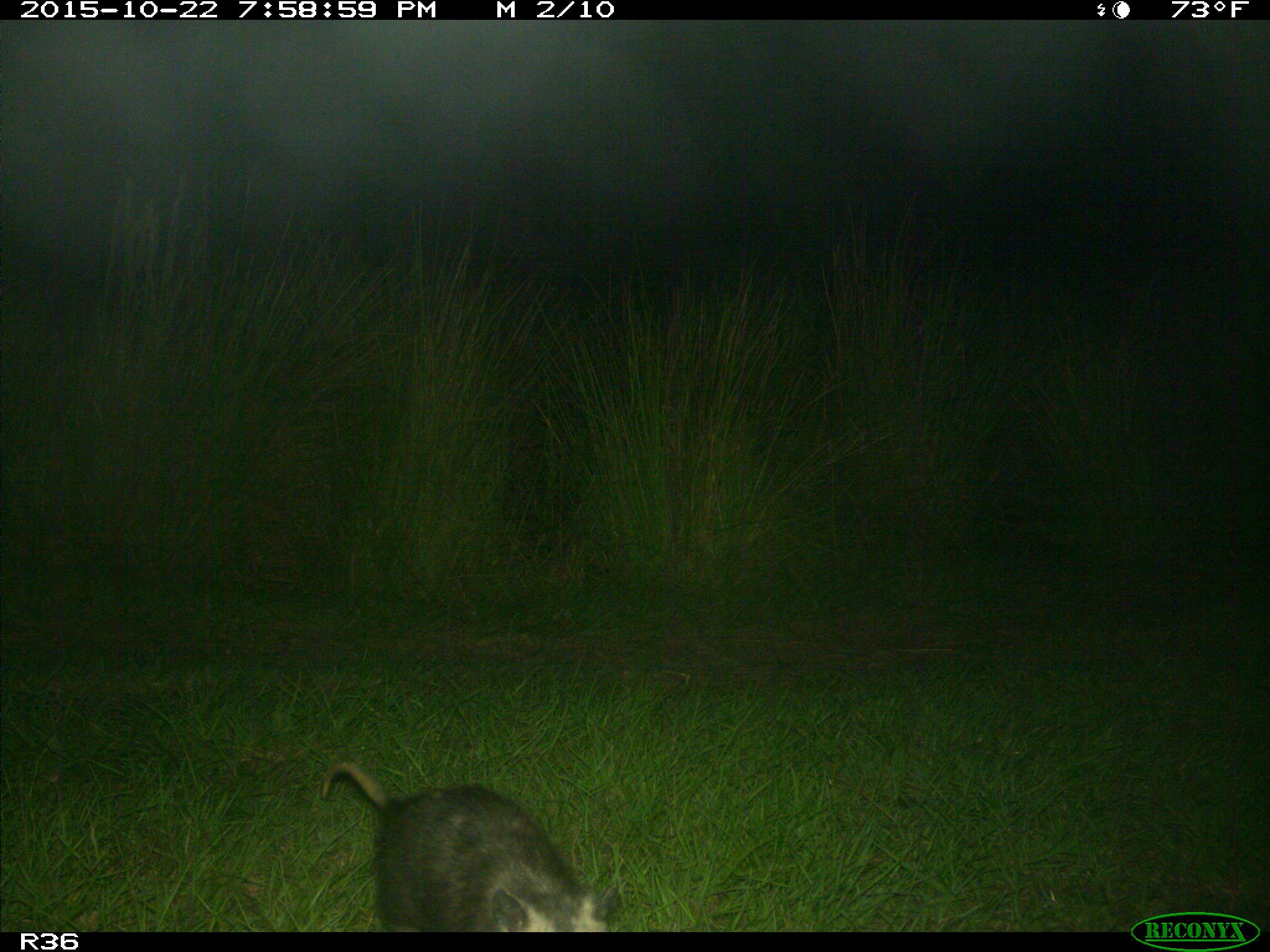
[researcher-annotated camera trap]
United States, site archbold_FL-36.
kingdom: Animalia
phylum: Chordata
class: Mammalia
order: Didelphimorphia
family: Didelphidae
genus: Didelphis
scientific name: Didelphis virginiana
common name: virginia opossum